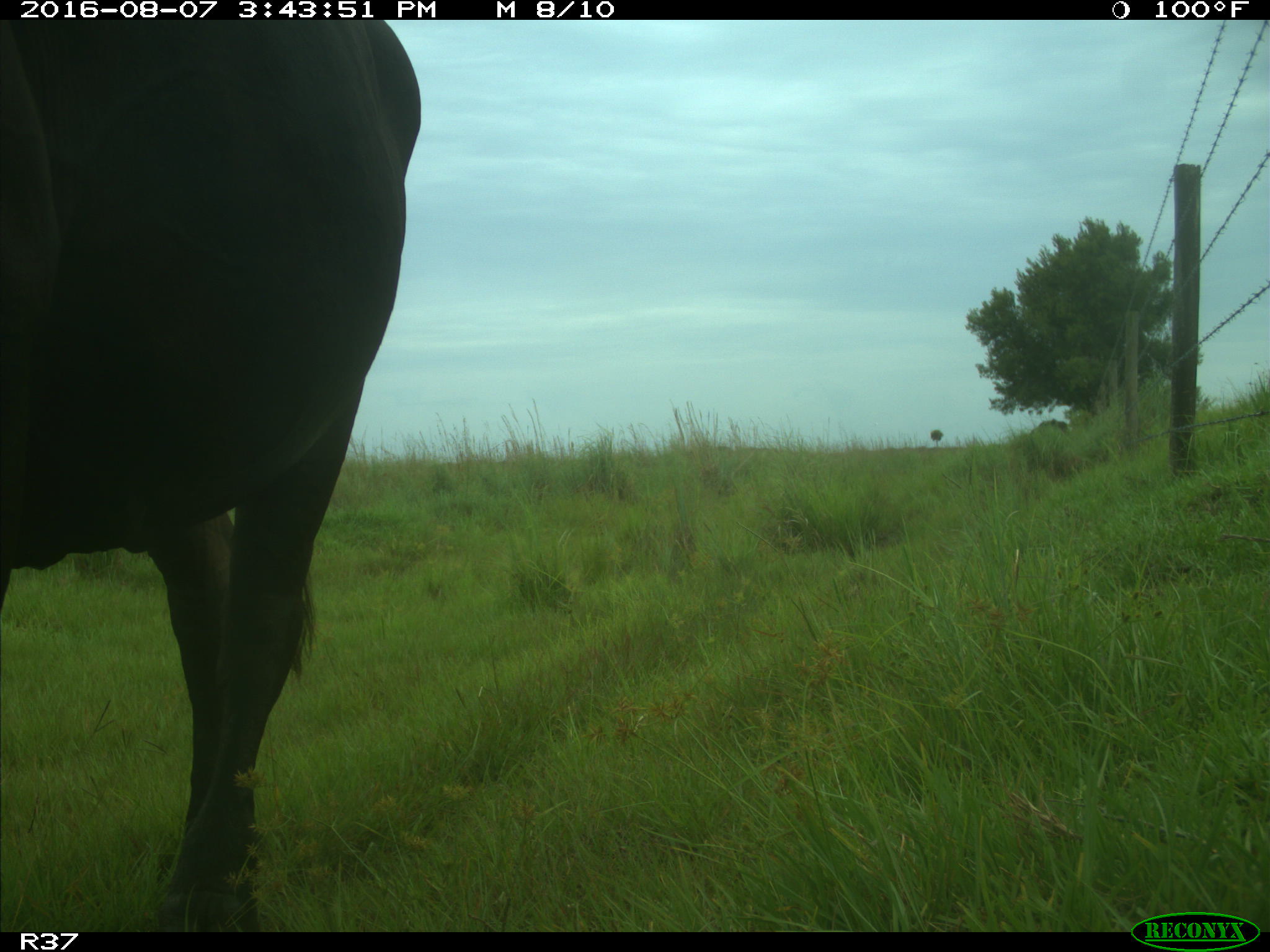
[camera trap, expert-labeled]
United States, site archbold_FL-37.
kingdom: Animalia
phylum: Chordata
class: Mammalia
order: Artiodactyla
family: Bovidae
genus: Bos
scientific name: Bos taurus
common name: domestic cow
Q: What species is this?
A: Bos taurus (domestic cow).